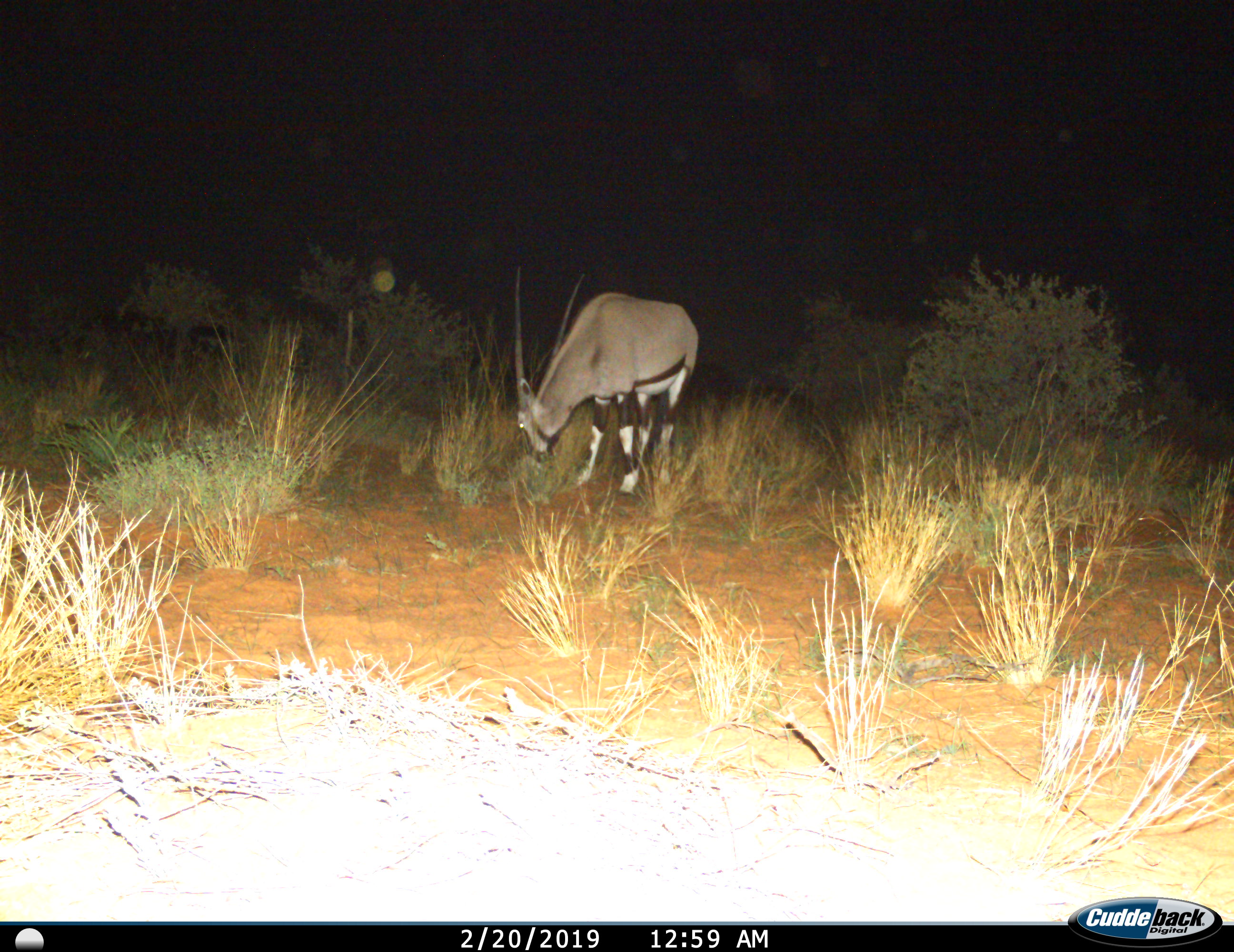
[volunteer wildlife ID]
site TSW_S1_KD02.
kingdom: Animalia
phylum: Chordata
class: Mammalia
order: Artiodactyla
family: Bovidae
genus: Oryx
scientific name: Oryx gazella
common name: gemsbok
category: oryx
Oryx (gemsbok) (Oryx gazella), count 1. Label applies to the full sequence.